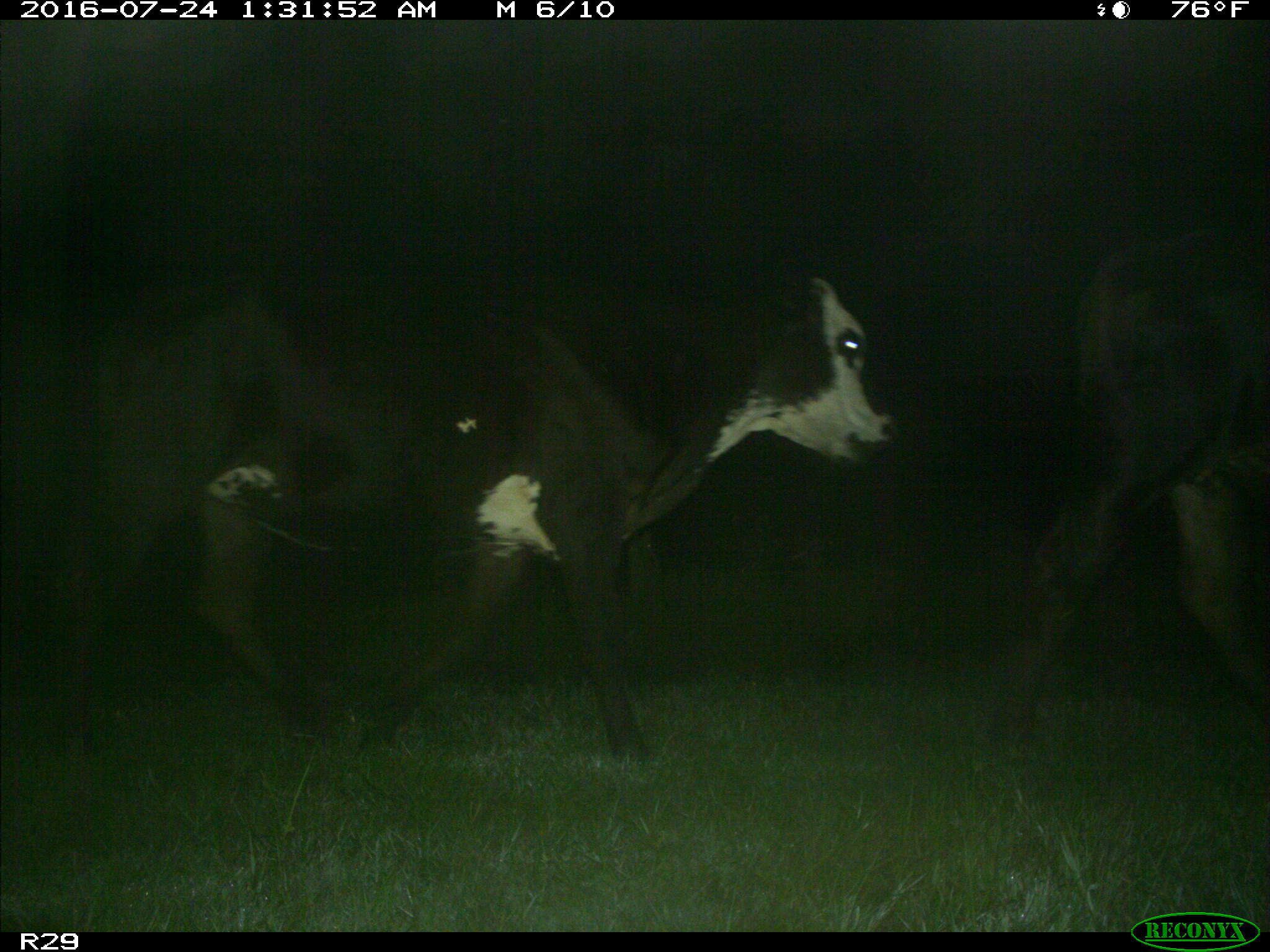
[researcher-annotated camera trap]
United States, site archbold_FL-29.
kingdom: Animalia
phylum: Chordata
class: Mammalia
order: Artiodactyla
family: Bovidae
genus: Bos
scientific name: Bos taurus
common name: domestic cow